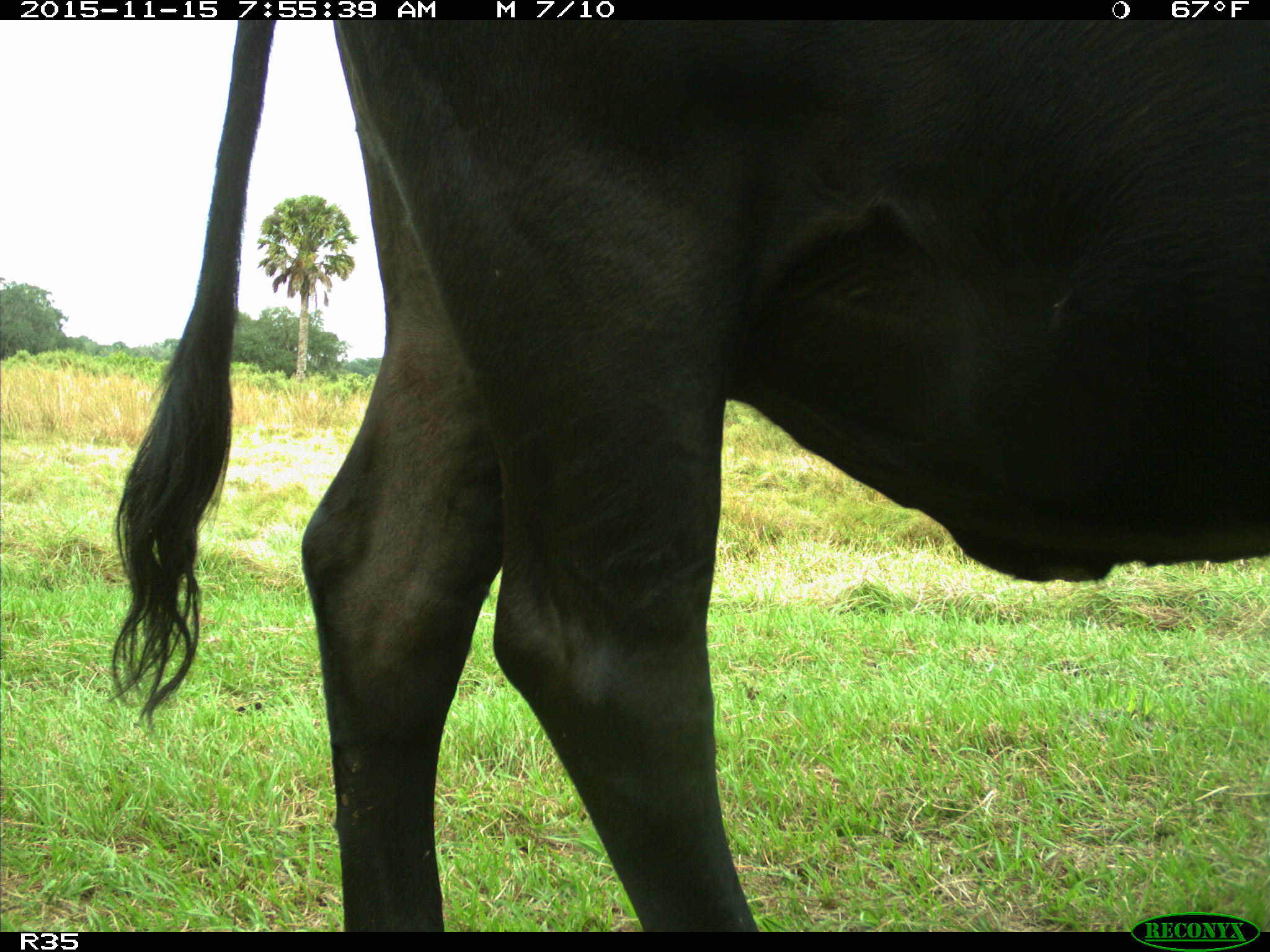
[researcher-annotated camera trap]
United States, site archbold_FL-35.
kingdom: Animalia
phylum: Chordata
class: Mammalia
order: Artiodactyla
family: Bovidae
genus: Bos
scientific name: Bos taurus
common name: domestic cow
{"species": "Bos taurus (domestic cow)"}